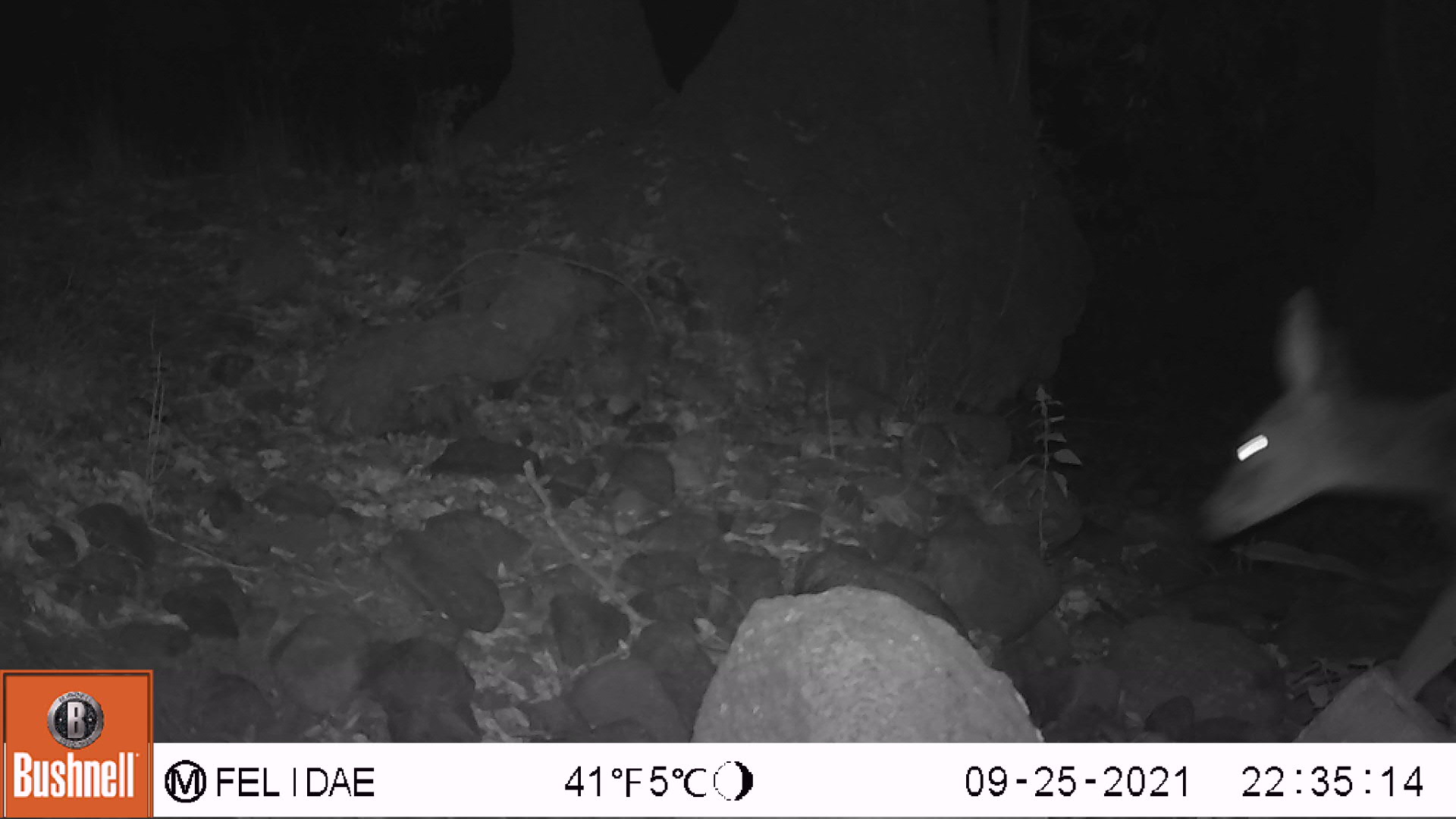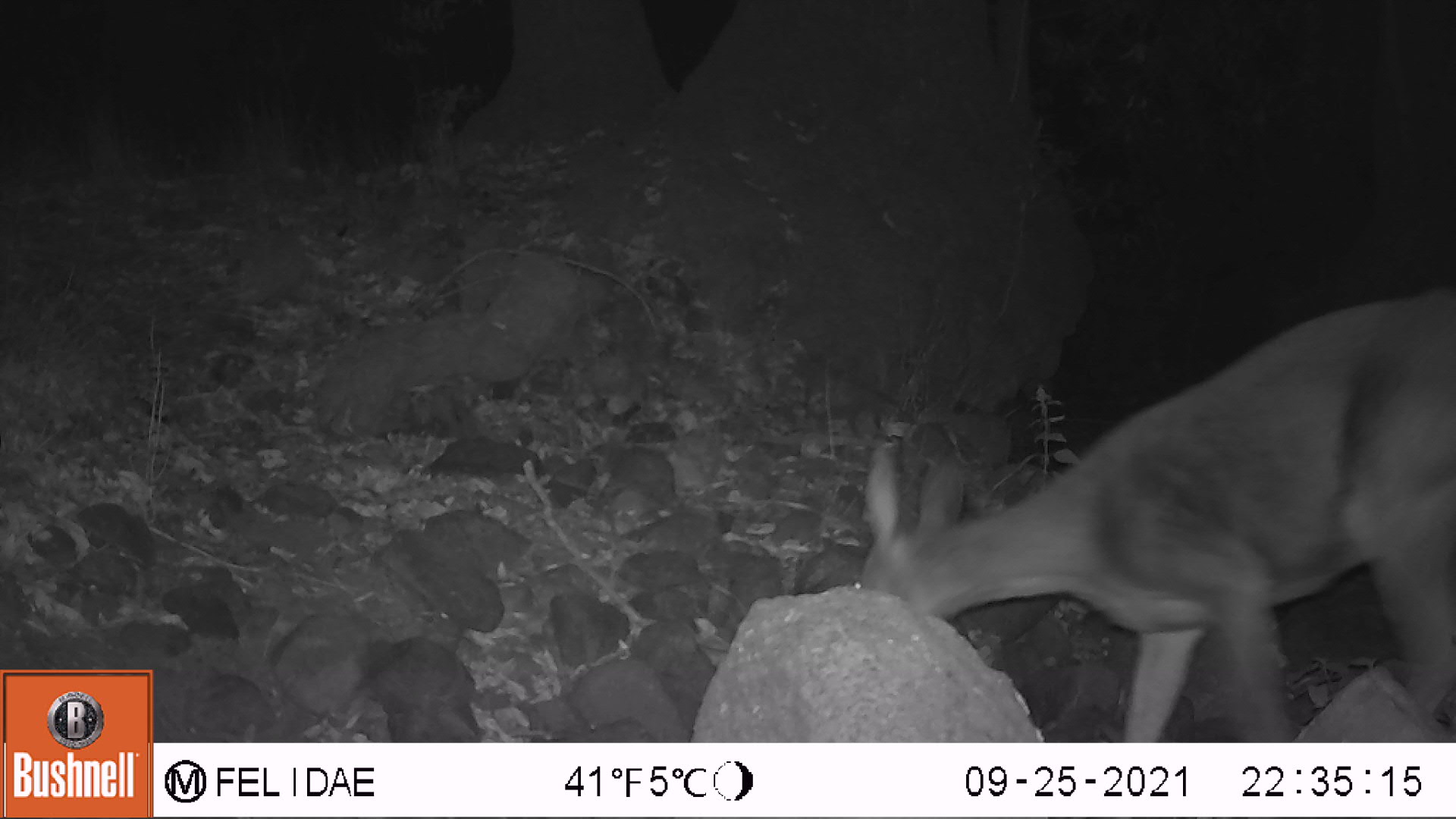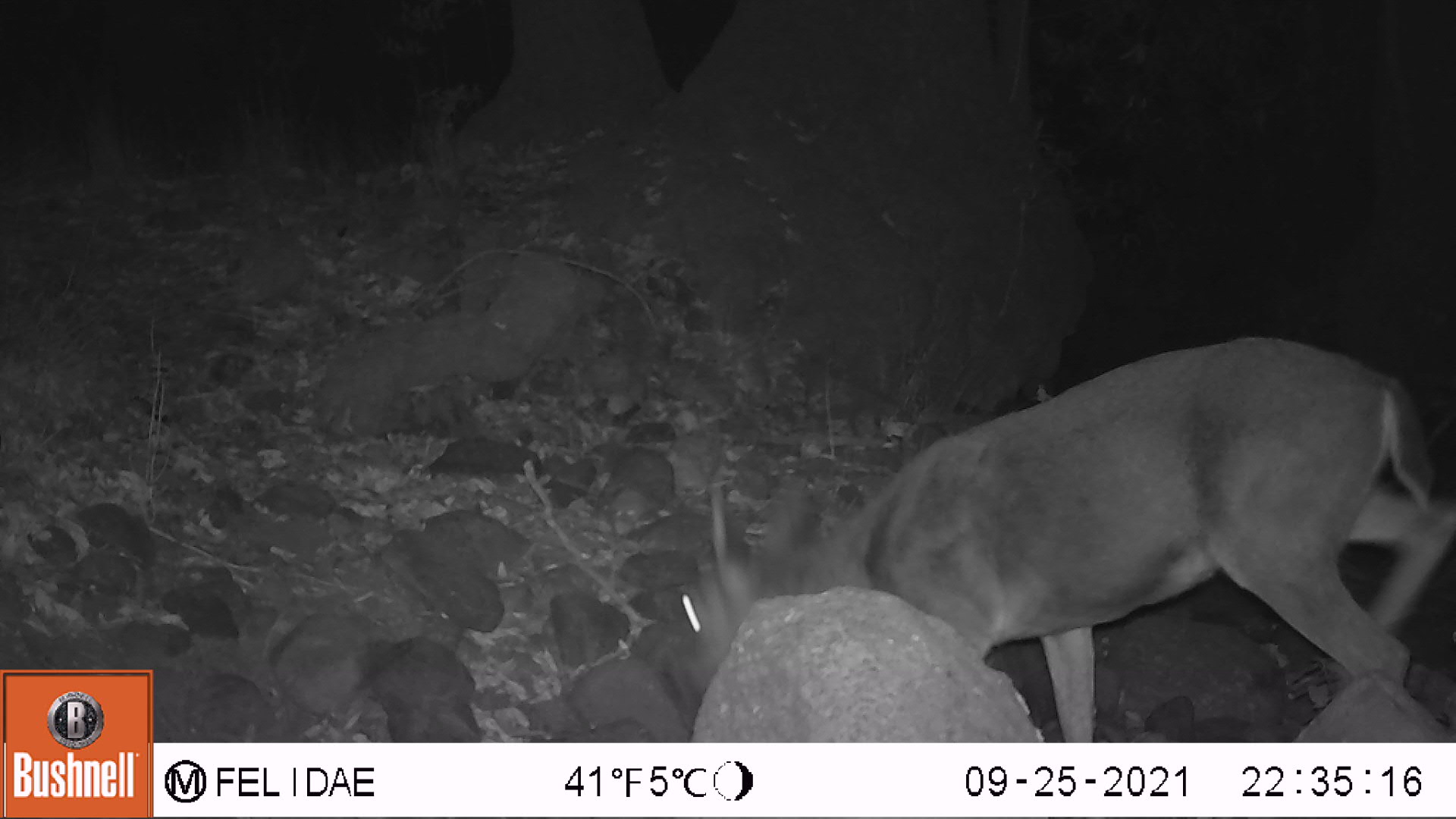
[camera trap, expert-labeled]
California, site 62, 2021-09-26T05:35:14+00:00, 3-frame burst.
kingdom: Animalia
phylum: Chordata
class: Mammalia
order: Artiodactyla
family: Cervidae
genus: Odocoileus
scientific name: Odocoileus hemionus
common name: mule deer